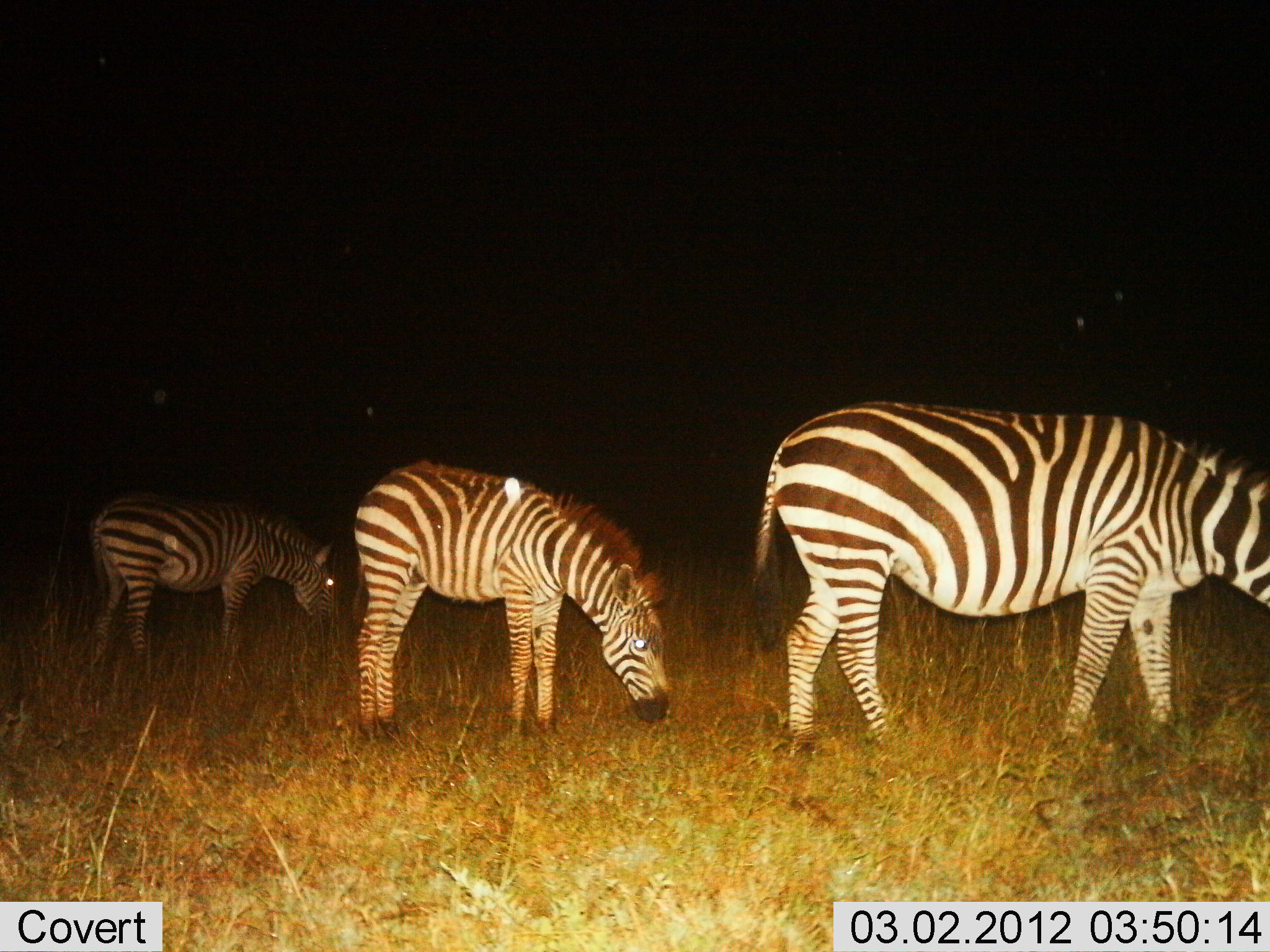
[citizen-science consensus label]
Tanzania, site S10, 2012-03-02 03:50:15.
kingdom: Animalia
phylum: Chordata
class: Mammalia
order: Perissodactyla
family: Equidae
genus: Equus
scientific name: Equus quagga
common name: plains zebra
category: zebra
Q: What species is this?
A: Zebra (plains zebra) (Equus quagga).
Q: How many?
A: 3.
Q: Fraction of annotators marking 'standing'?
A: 20%.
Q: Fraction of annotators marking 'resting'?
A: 0%.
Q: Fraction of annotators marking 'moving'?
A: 0%.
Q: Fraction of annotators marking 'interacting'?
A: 0%.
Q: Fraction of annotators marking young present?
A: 20%.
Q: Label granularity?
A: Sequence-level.